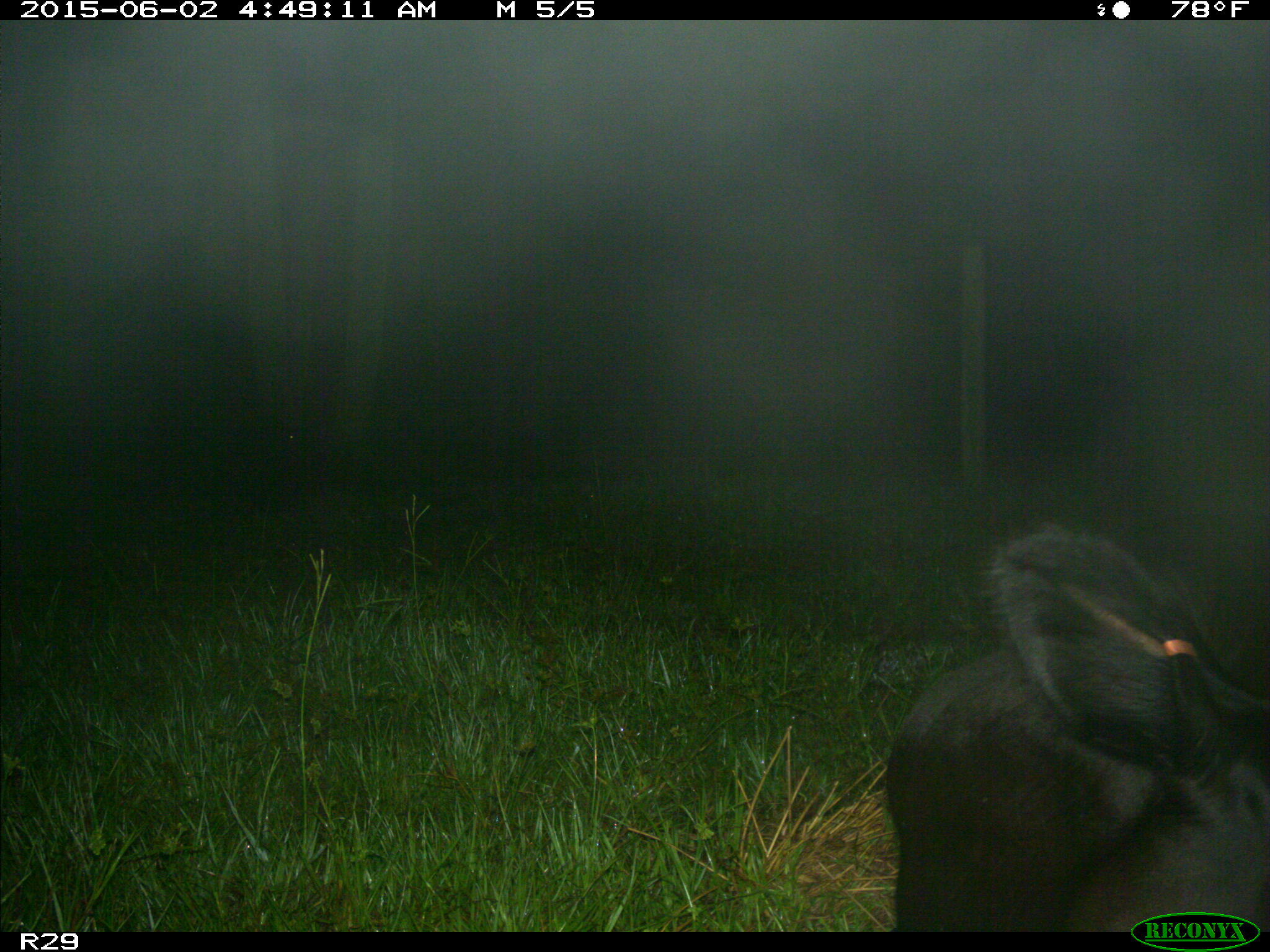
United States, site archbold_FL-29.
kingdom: Animalia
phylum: Chordata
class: Mammalia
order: Artiodactyla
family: Bovidae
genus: Bos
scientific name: Bos taurus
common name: domestic cow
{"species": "Bos taurus (domestic cow)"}